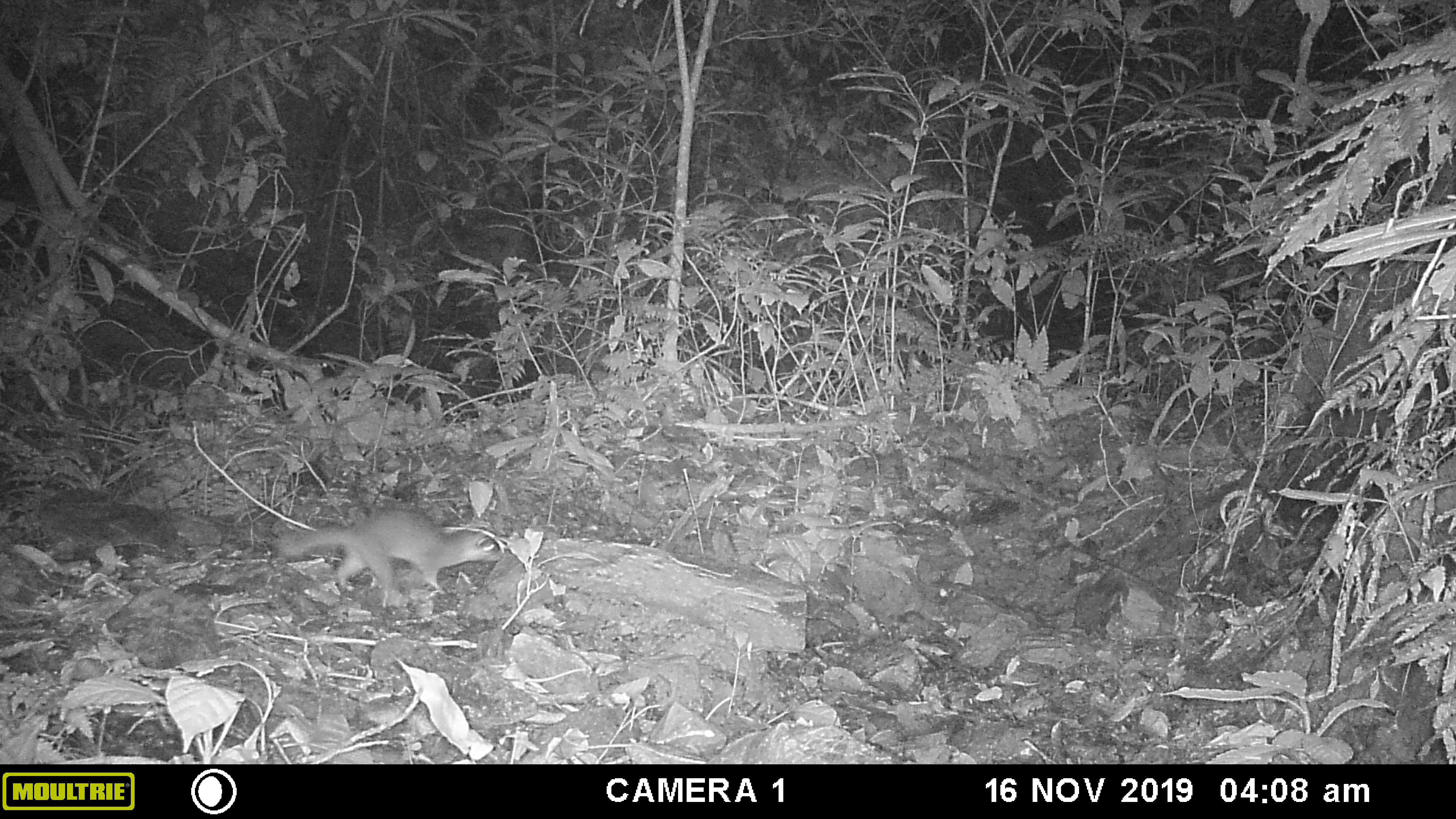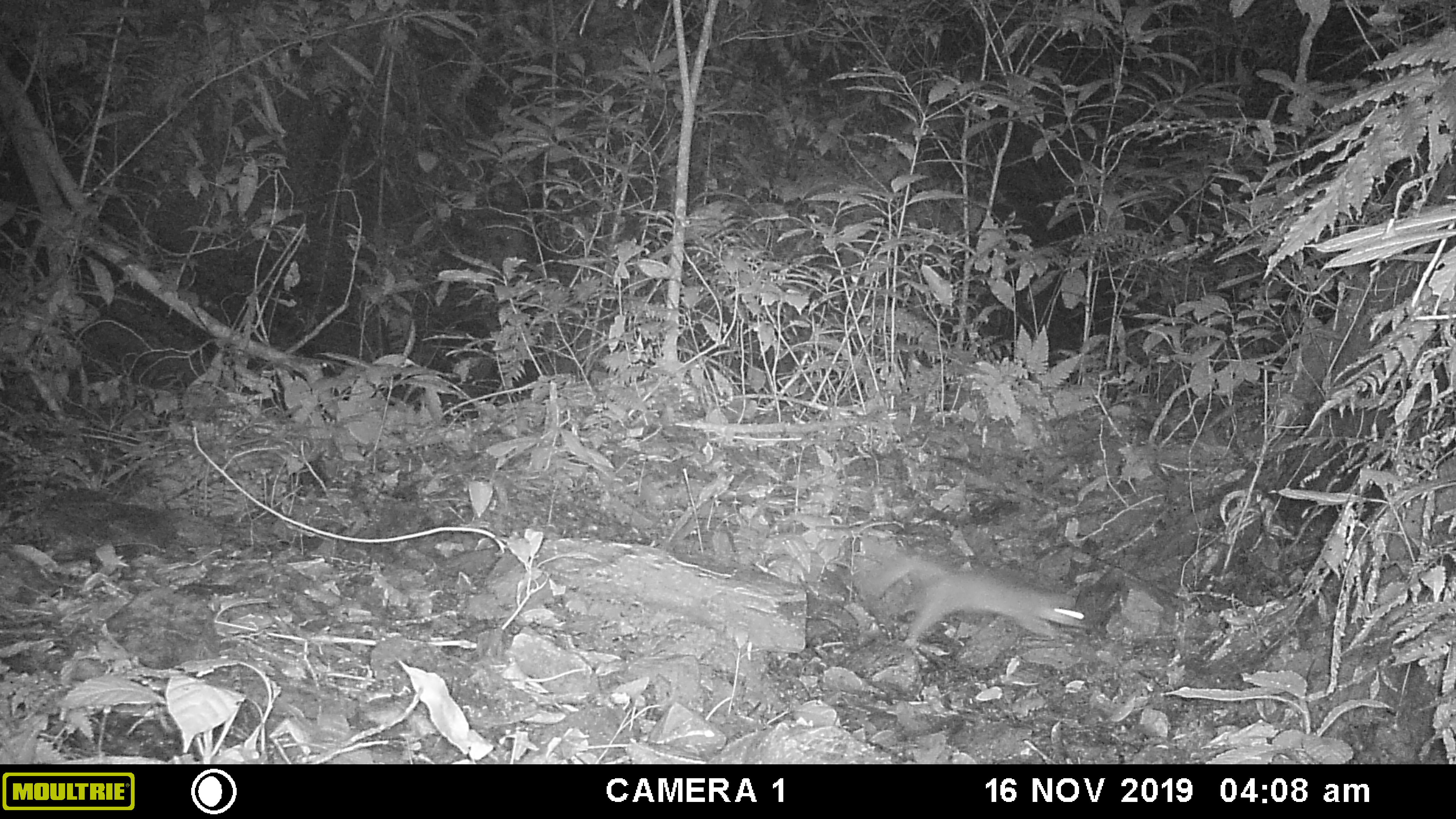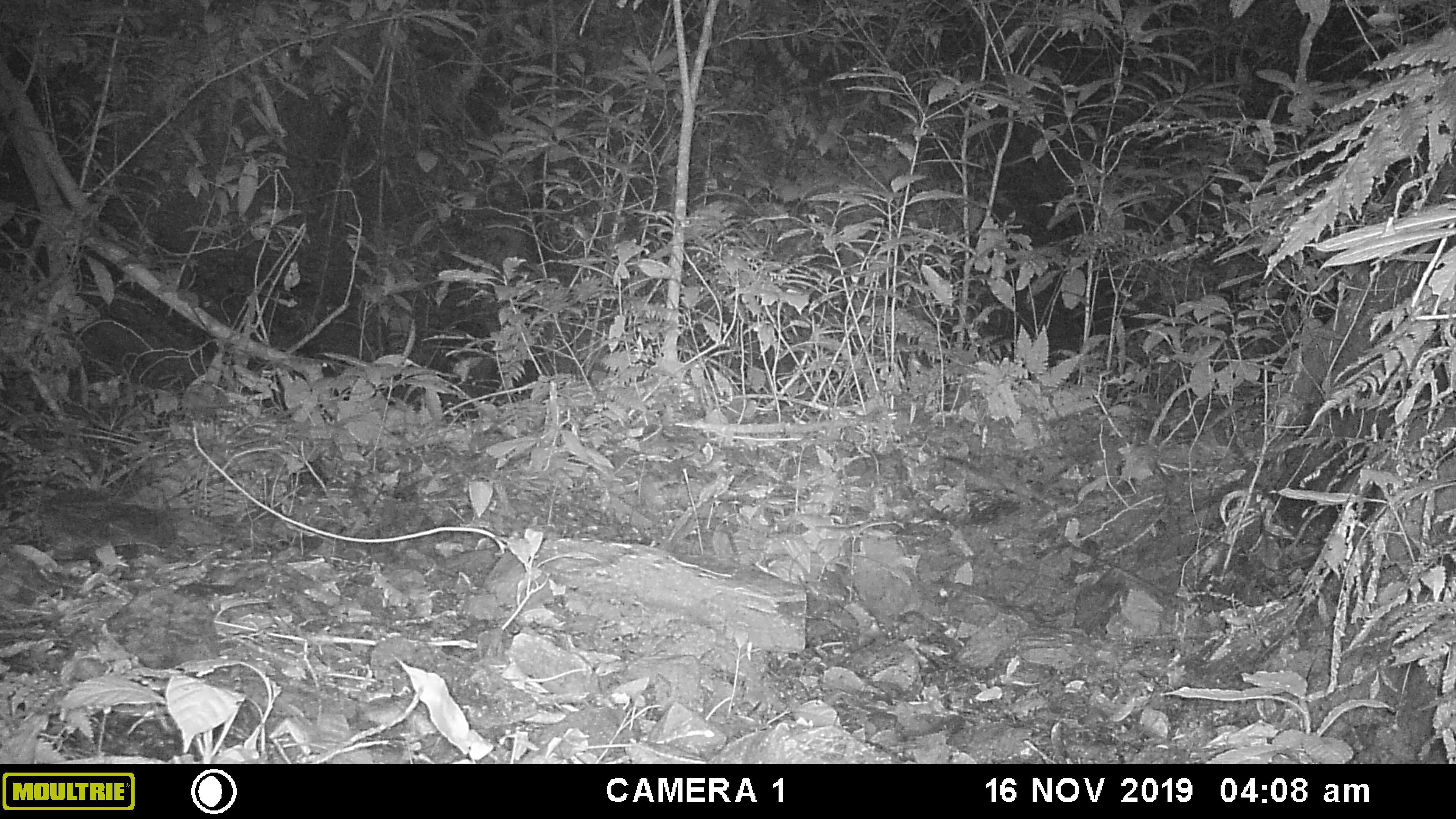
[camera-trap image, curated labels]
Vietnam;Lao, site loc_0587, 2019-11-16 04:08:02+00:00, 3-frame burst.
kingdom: Animalia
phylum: Chordata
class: Mammalia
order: Carnivora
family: Mustelidae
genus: Melogale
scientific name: Melogale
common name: ferret badger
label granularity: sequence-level